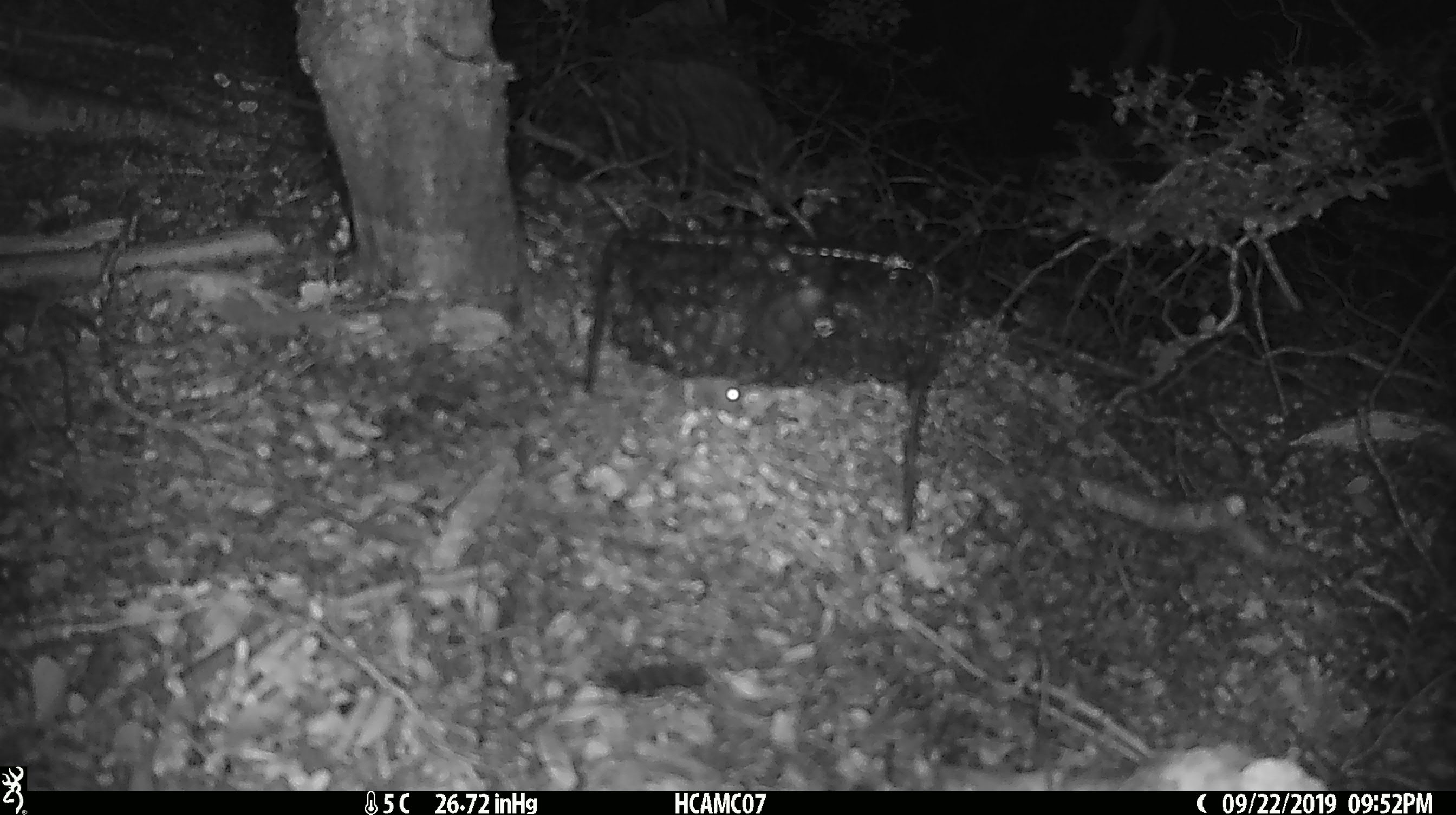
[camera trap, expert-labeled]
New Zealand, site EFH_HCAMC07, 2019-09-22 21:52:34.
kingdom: Animalia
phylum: Chordata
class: Mammalia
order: Rodentia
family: Muridae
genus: Mus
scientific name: Mus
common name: mouse